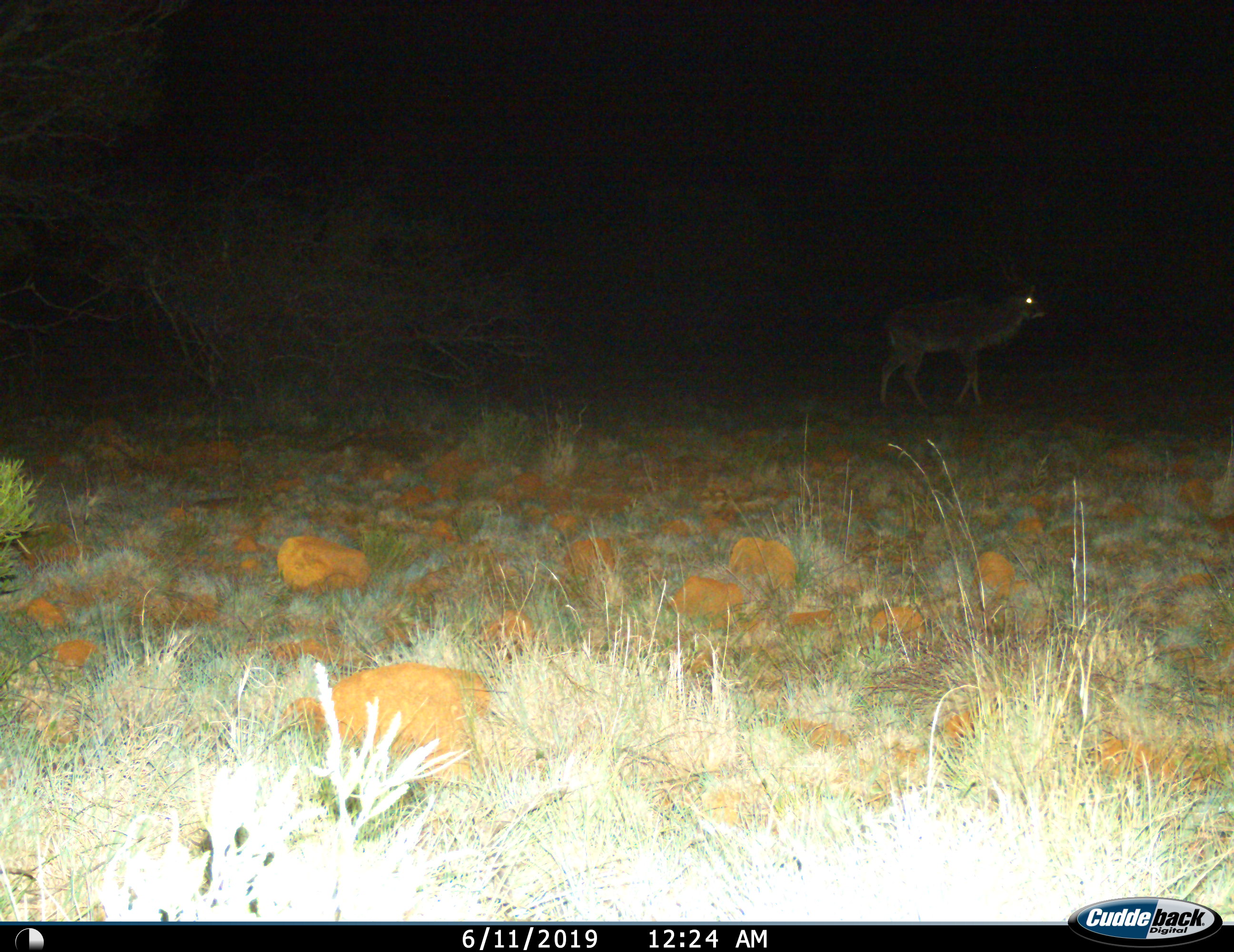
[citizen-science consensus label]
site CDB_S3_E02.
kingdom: Animalia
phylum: Chordata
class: Mammalia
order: Artiodactyla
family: Bovidae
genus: Tragelaphus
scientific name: Tragelaphus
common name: kudu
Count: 1.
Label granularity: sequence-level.